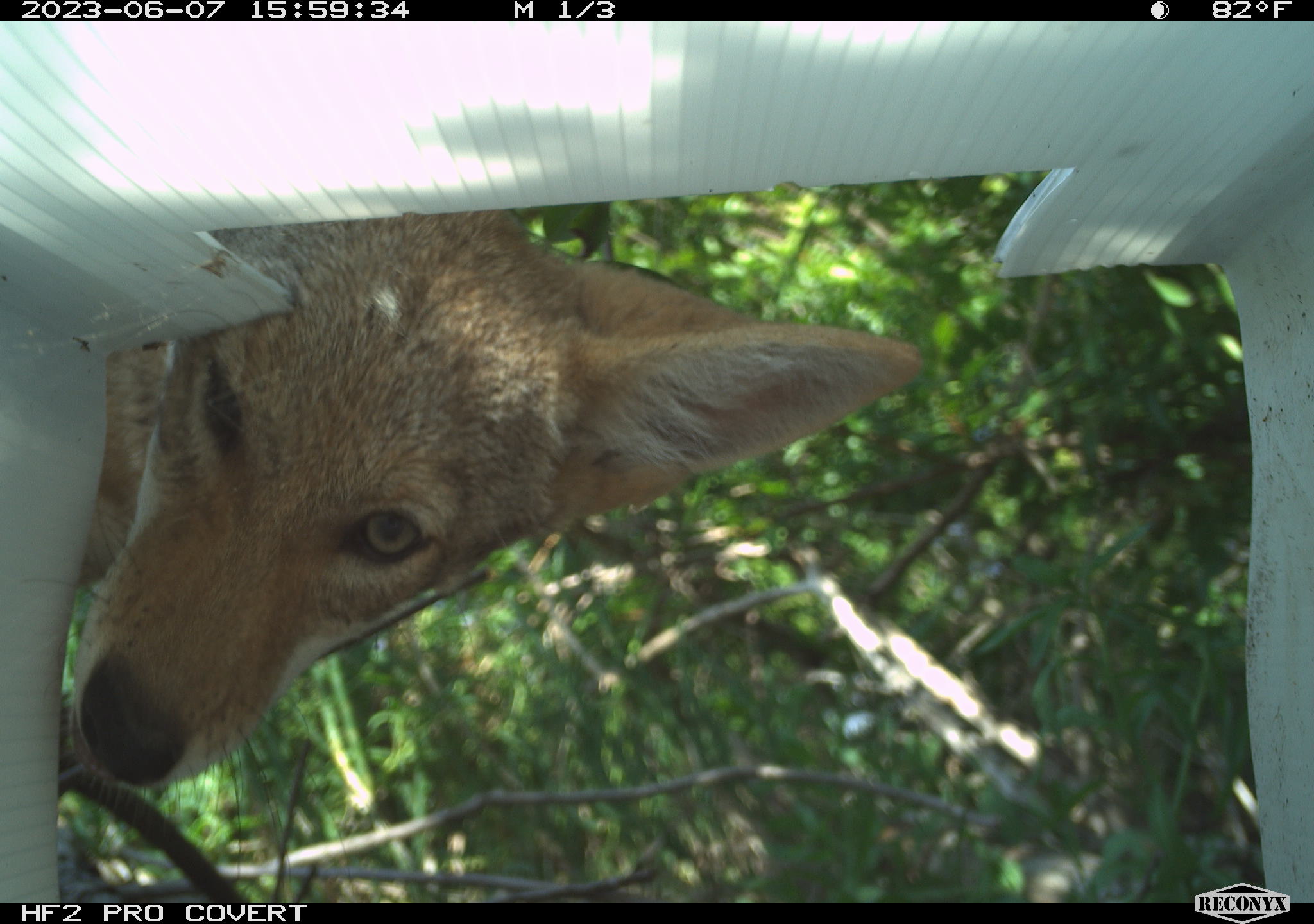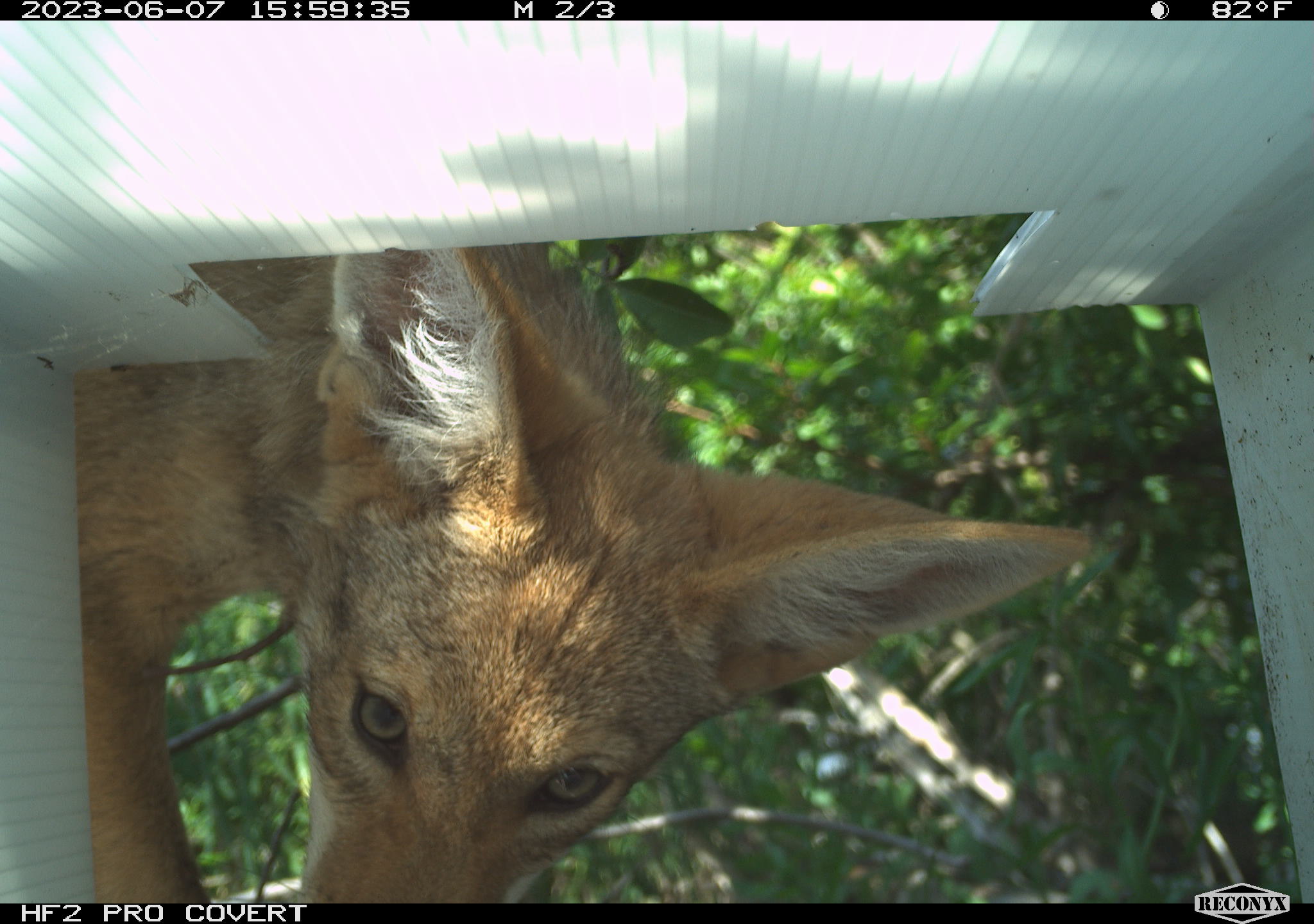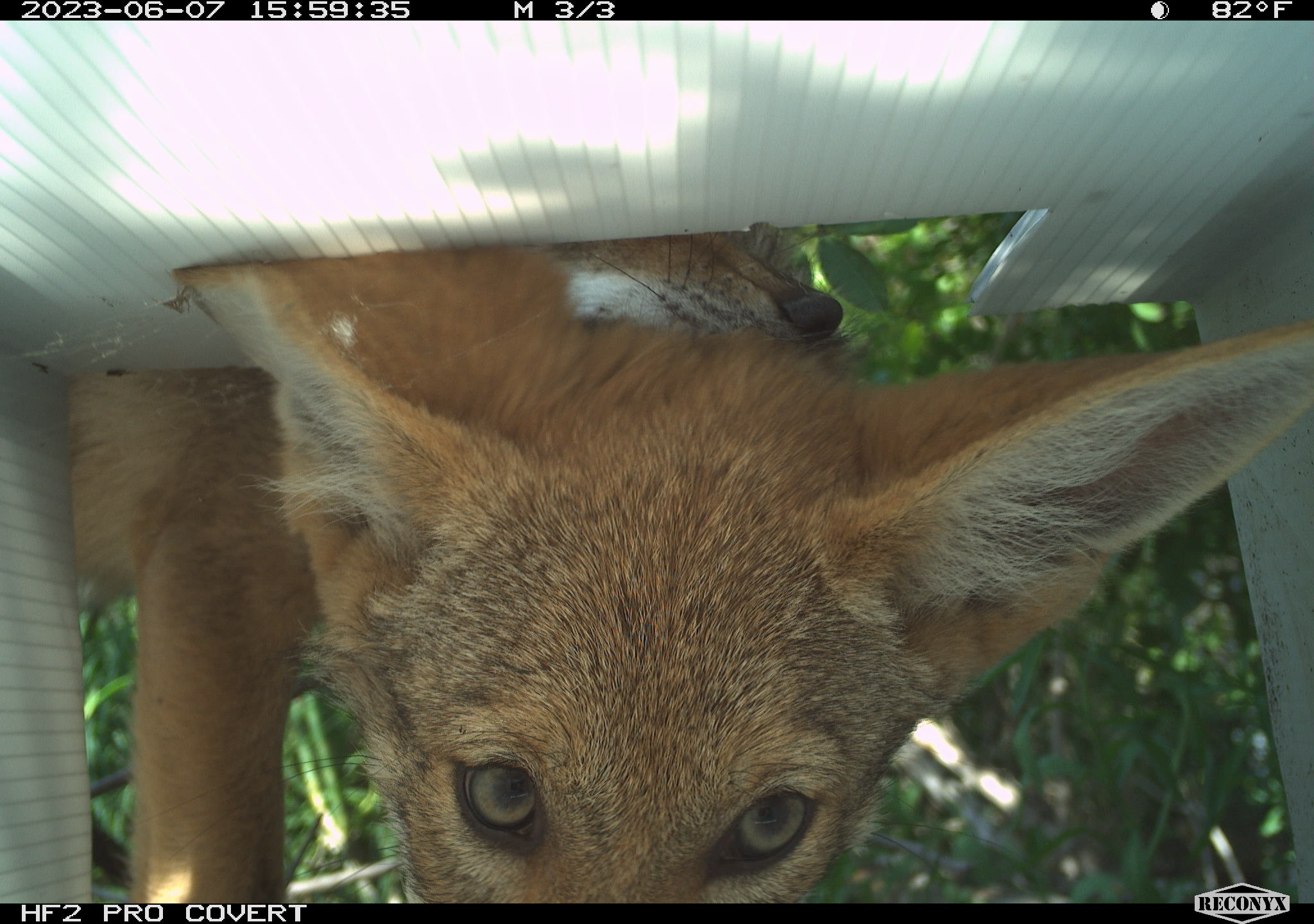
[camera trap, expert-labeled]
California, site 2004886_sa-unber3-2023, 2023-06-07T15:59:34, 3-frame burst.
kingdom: Animalia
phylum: Chordata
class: Mammalia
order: Carnivora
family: Canidae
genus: Canis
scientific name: Canis latrans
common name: coyote